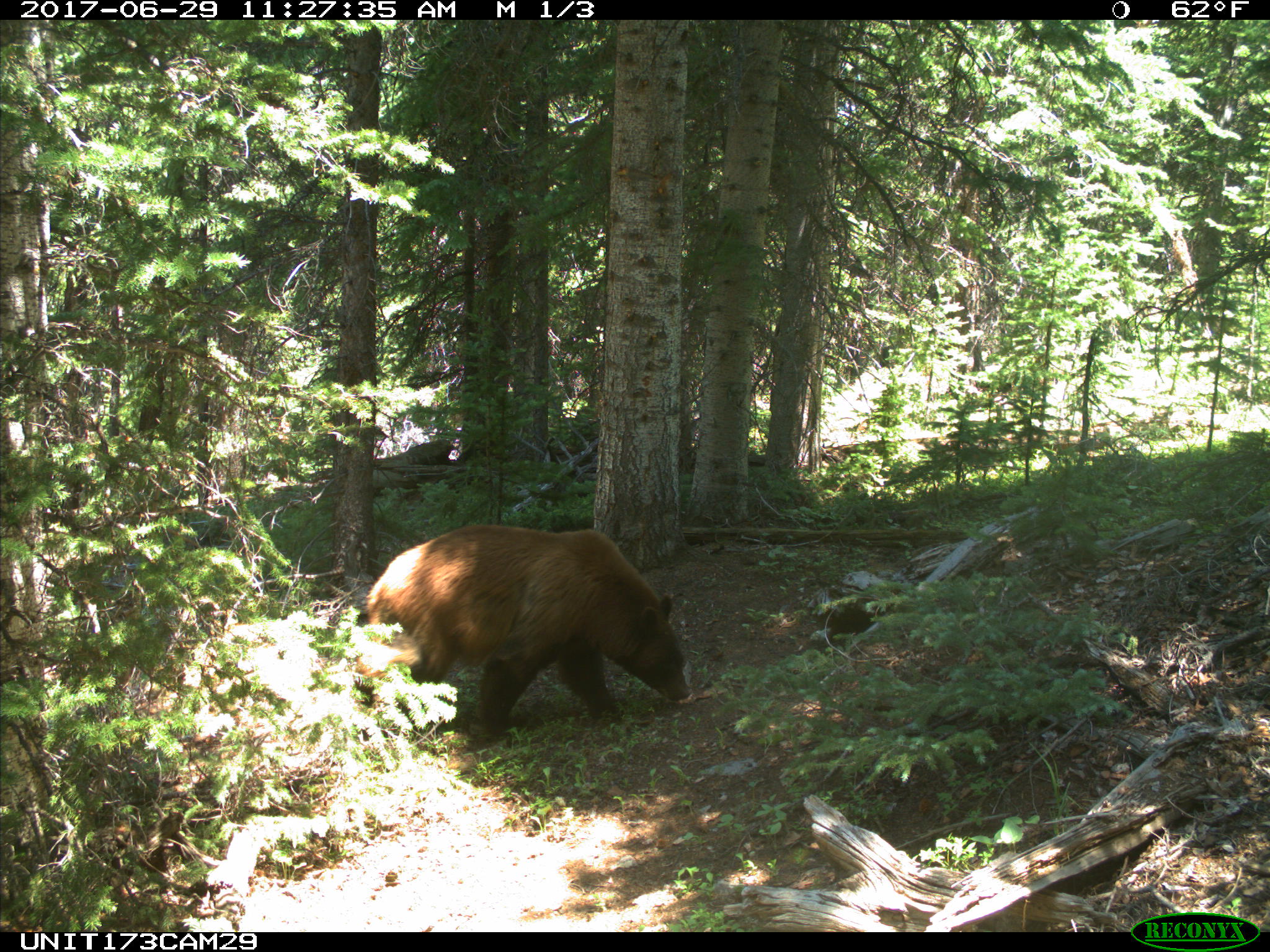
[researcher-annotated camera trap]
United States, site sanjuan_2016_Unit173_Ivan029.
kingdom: Animalia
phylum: Chordata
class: Mammalia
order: Carnivora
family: Ursidae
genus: Ursus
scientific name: Ursus americanus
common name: american black bear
Ursus americanus (american black bear).